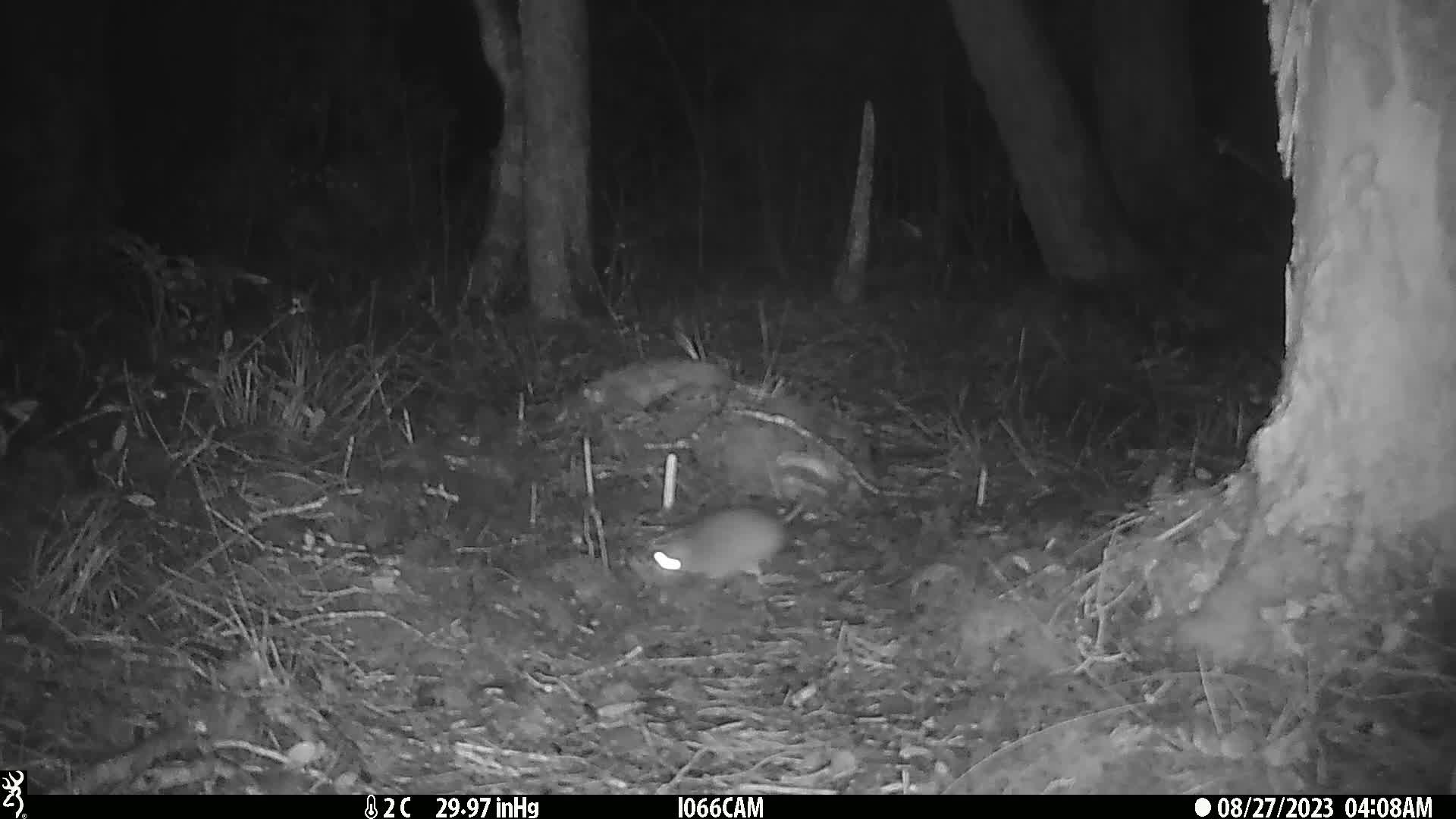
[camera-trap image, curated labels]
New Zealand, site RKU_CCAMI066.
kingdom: Animalia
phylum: Chordata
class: Mammalia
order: Rodentia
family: Muridae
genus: Rattus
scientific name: Rattus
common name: rat